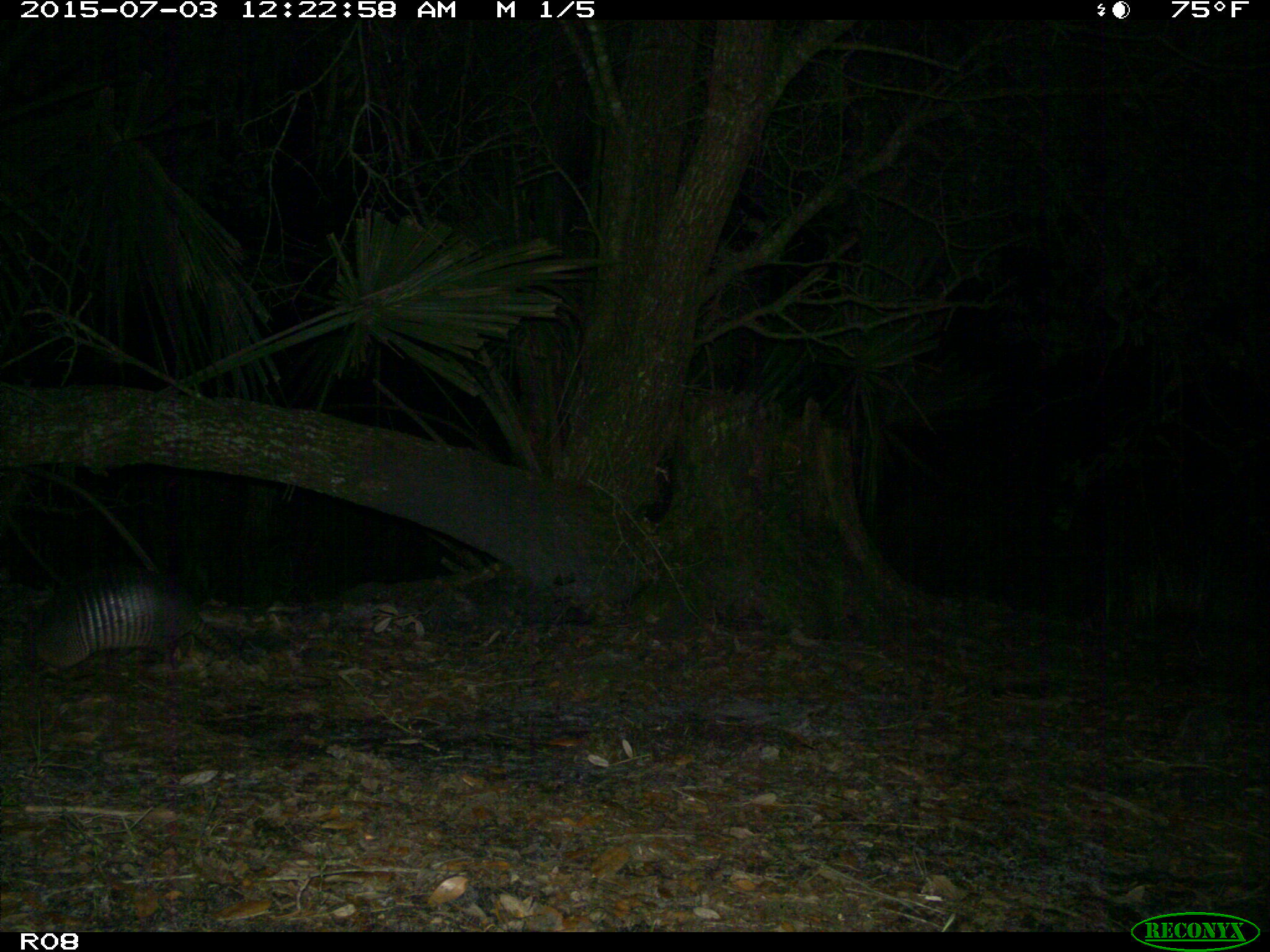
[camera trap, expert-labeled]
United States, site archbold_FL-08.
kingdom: Animalia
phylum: Chordata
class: Mammalia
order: Cingulata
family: Dasypodidae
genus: Dasypus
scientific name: Dasypus novemcinctus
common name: nine-banded armadillo